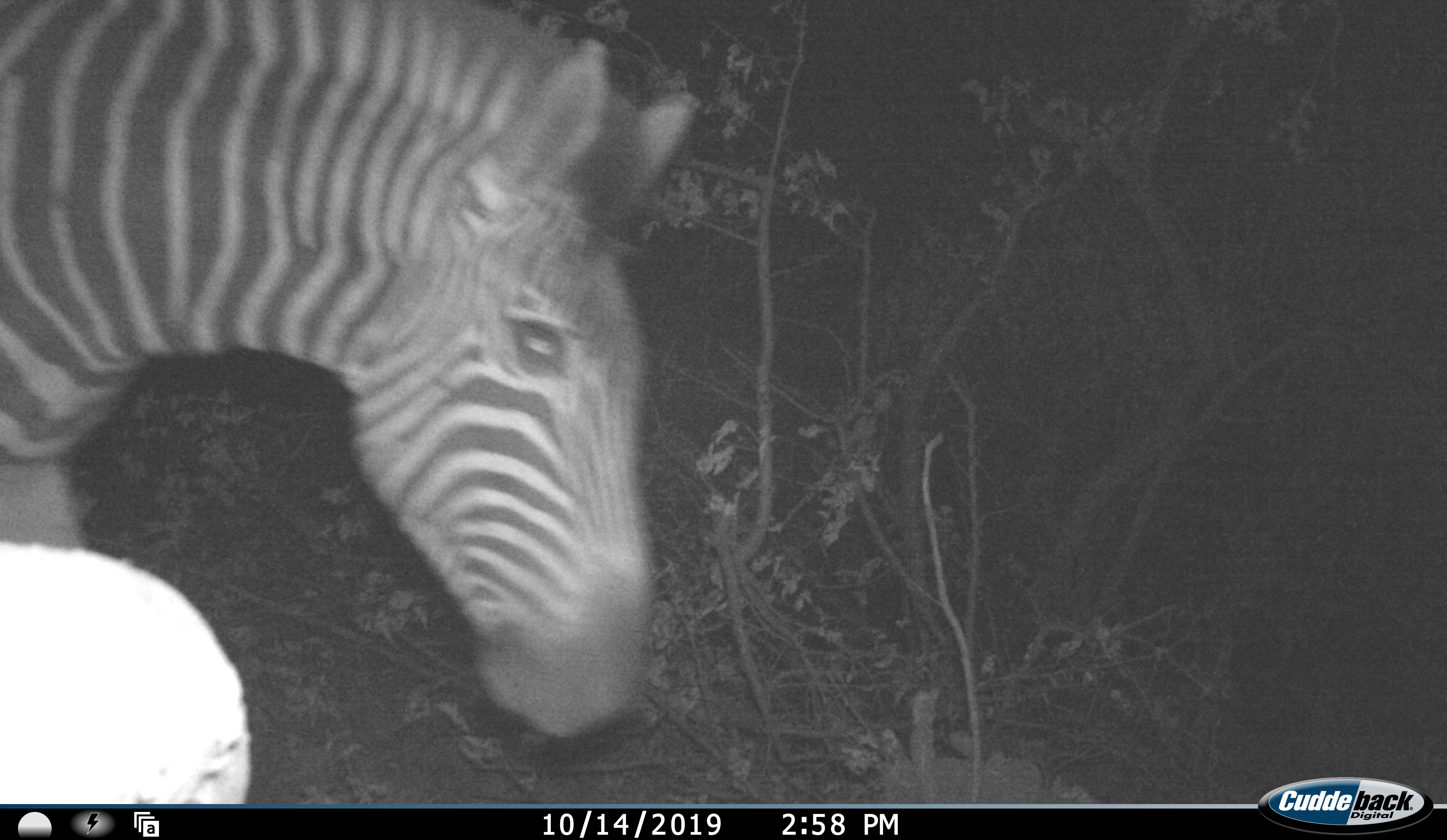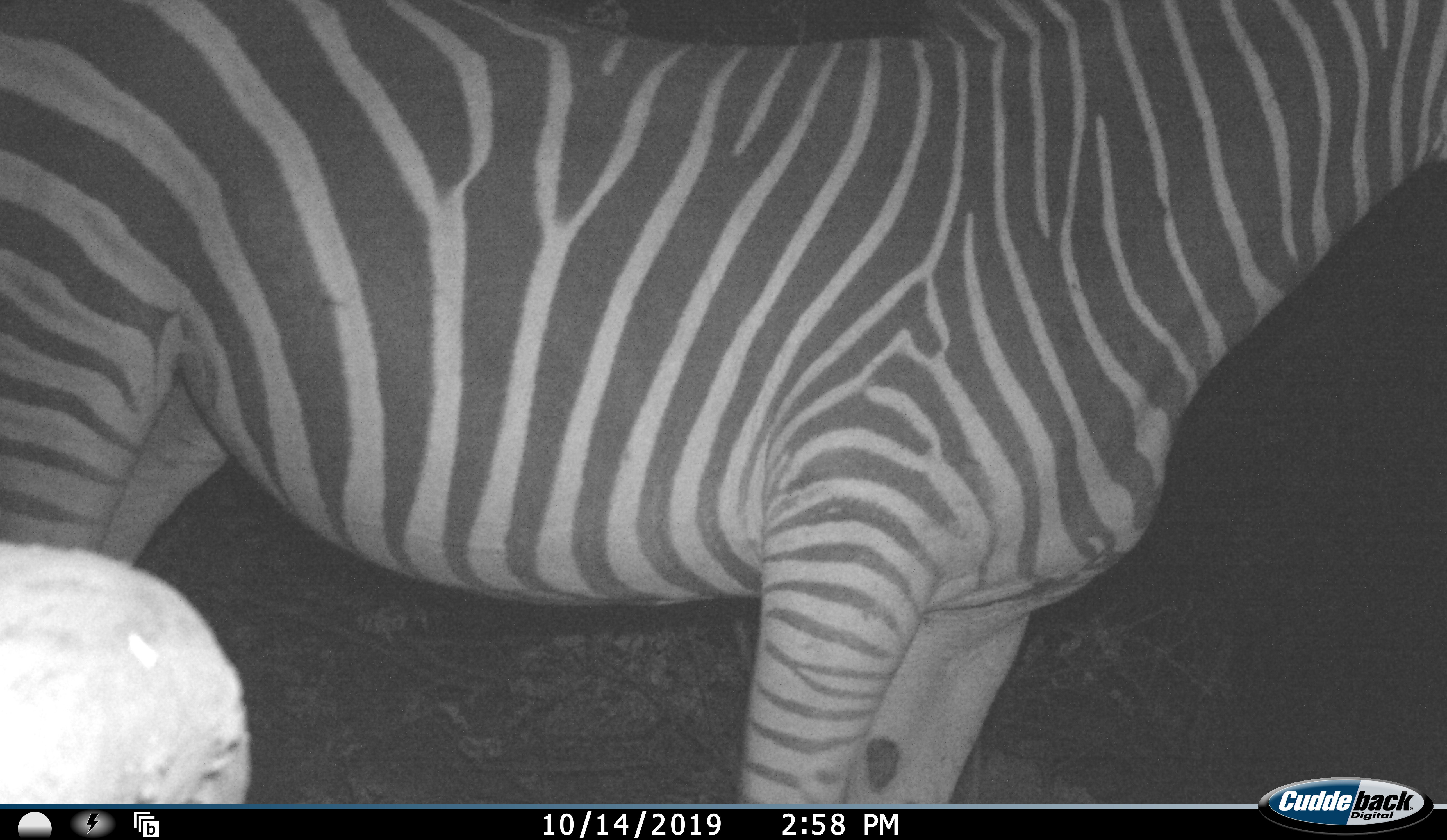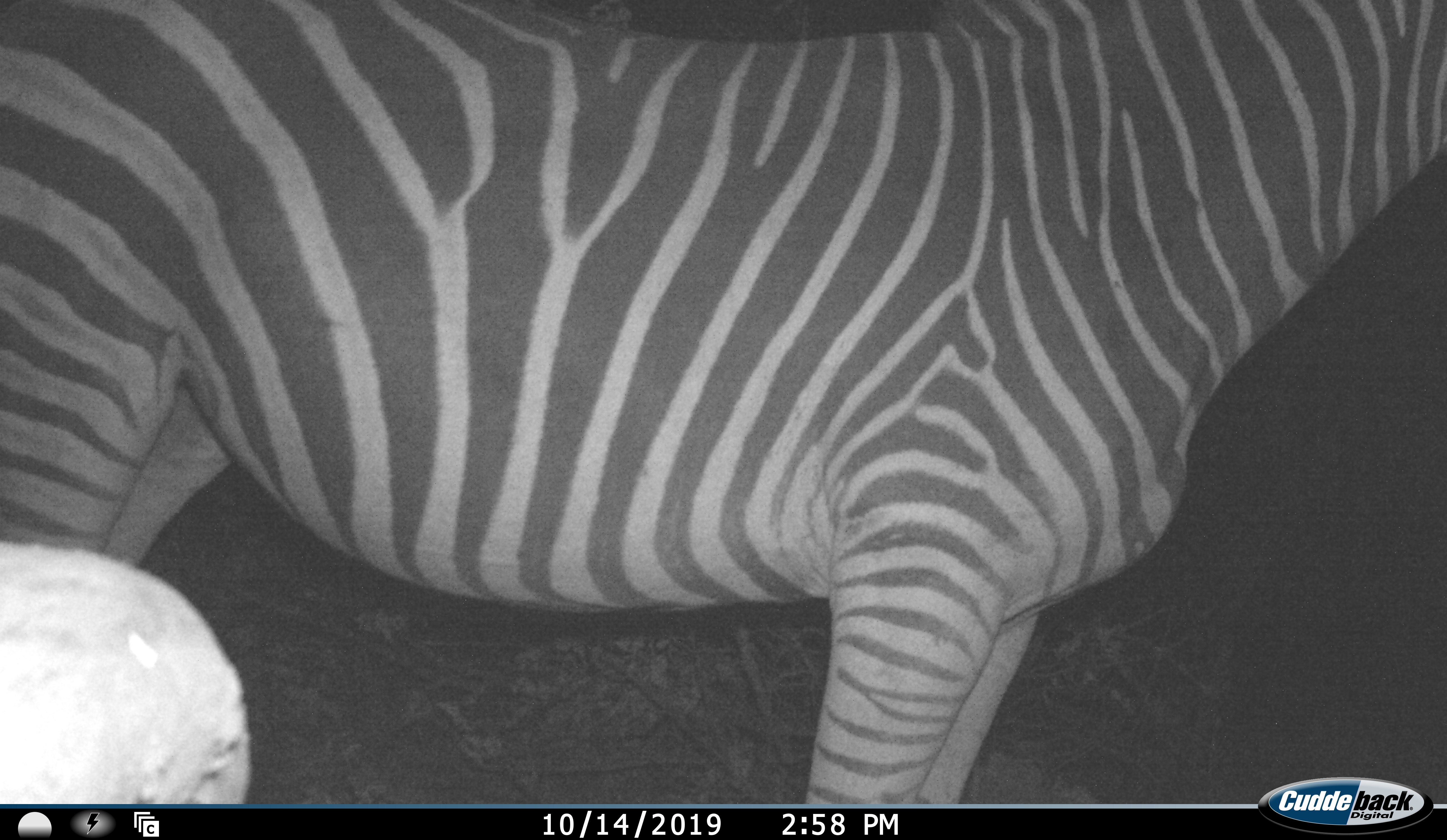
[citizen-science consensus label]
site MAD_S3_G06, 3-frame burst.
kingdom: Animalia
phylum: Chordata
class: Mammalia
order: Perissodactyla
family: Equidae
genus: Equus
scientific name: Equus quagga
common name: plains zebra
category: zebraplains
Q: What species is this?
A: Zebraplains (plains zebra) (Equus quagga).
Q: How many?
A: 1.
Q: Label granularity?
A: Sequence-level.